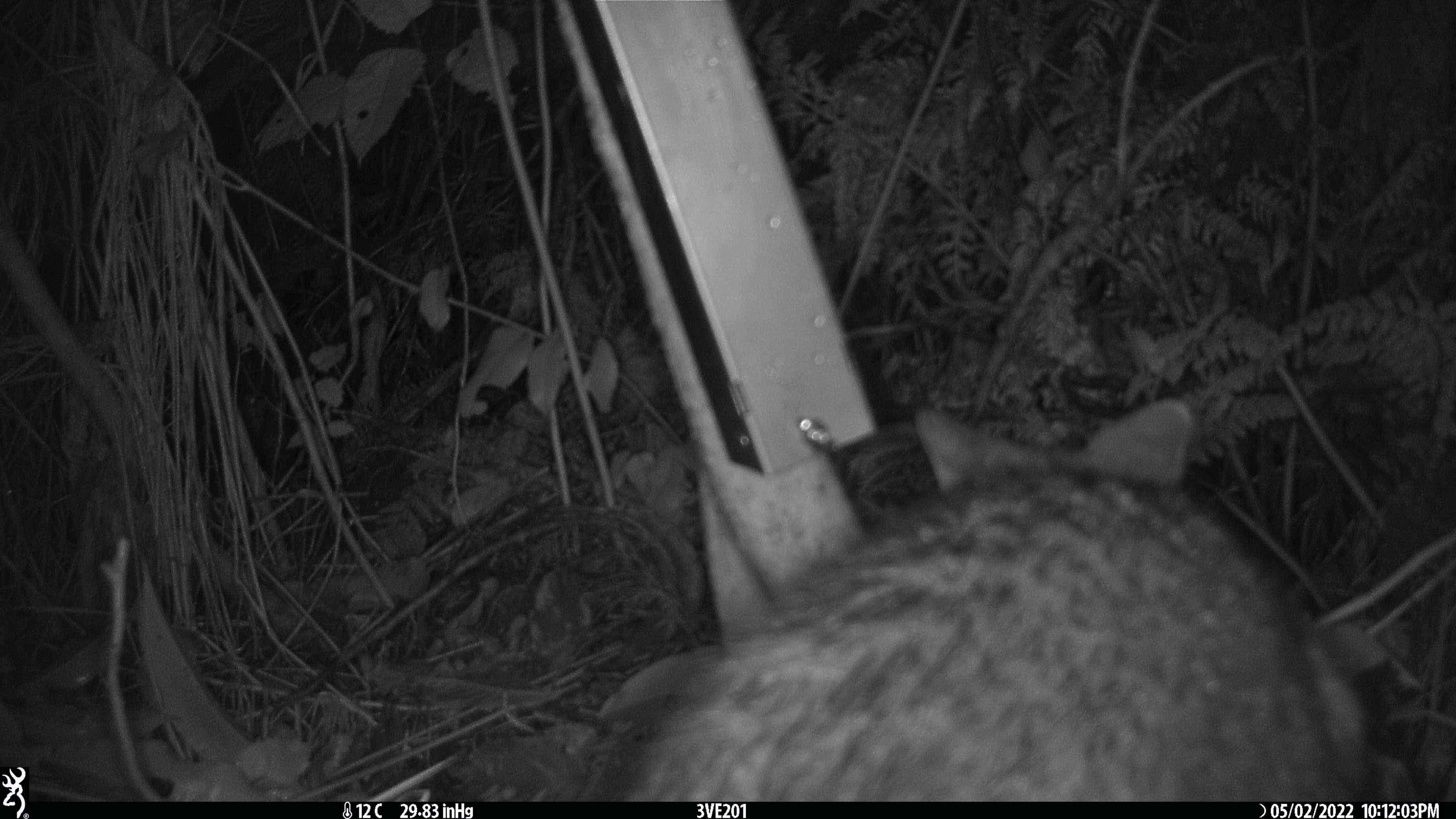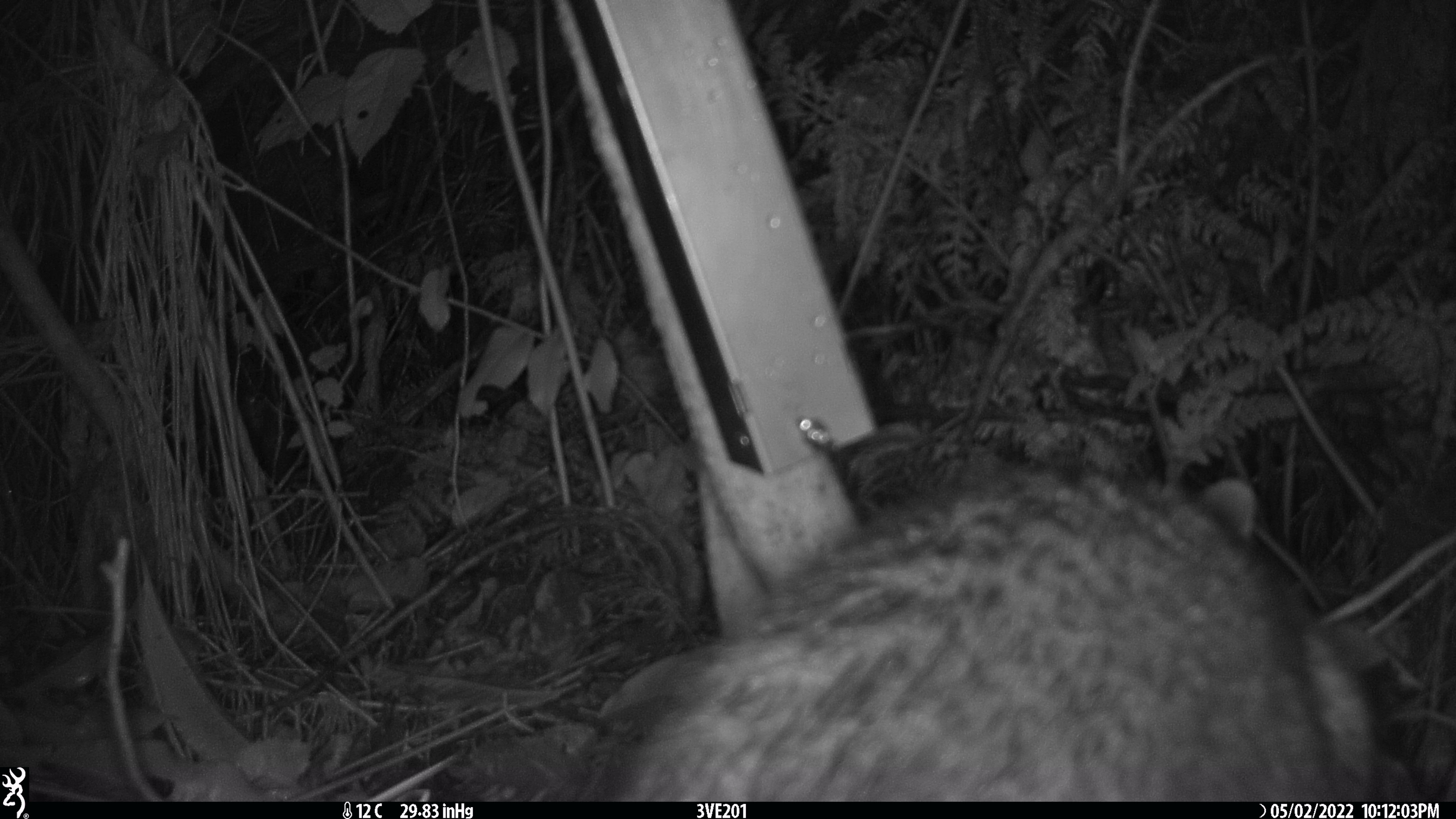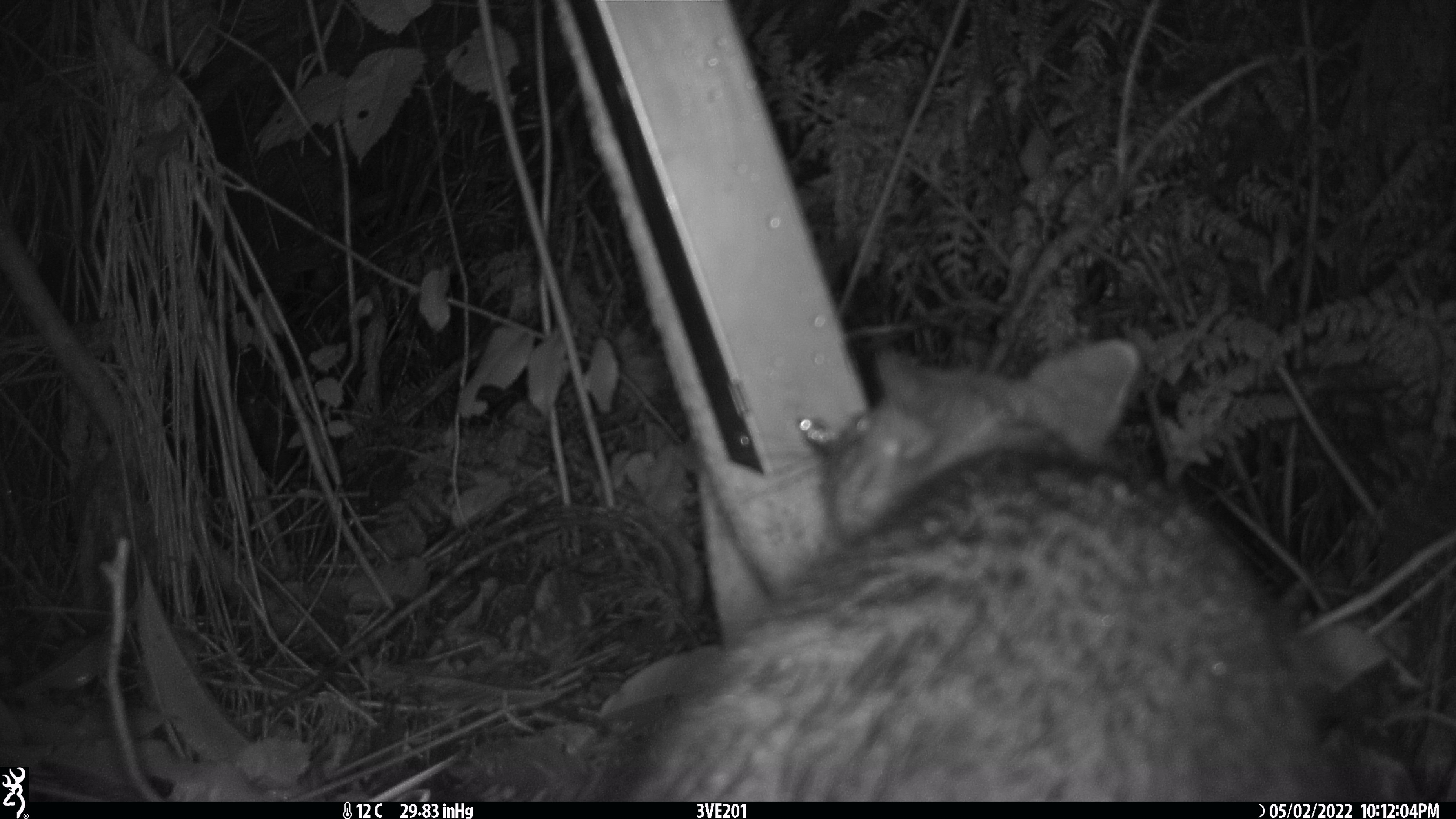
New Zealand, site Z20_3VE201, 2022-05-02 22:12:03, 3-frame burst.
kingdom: Animalia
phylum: Chordata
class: Mammalia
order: Diprotodontia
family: Phalangeridae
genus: Trichosurus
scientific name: Trichosurus vulpecula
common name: common brushtail possum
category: possum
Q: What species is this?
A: Possum (common brushtail possum) (Trichosurus vulpecula).